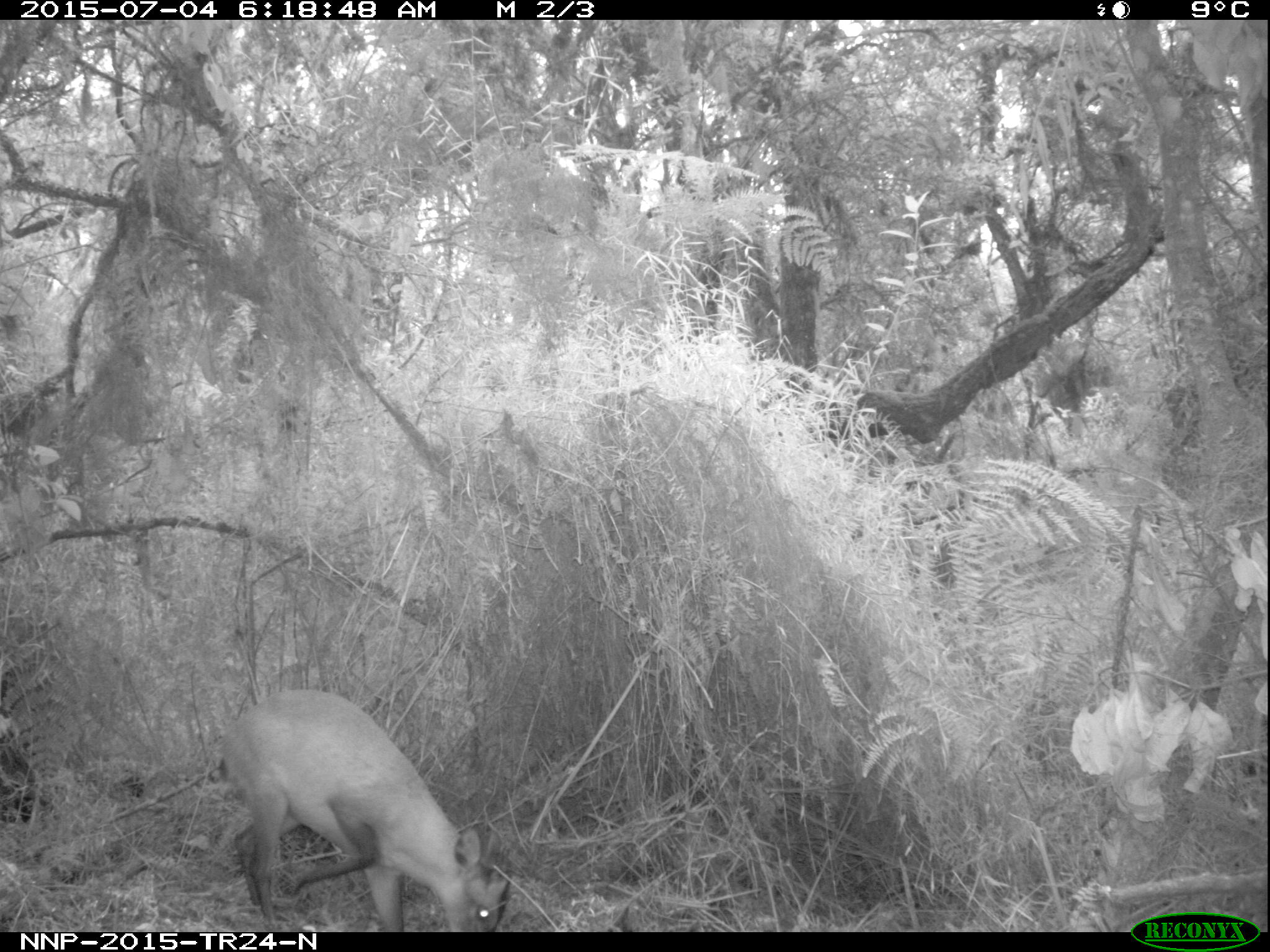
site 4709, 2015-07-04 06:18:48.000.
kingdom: Animalia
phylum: Chordata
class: Mammalia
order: Artiodactyla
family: Bovidae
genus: Cephalophus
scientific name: Cephalophus nigrifrons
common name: black-fronted duiker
Cephalophus nigrifrons (black-fronted duiker), count 1.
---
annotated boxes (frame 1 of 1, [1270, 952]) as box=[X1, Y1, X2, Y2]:
cephalophus nigrifrons: box=[206, 690, 510, 931]